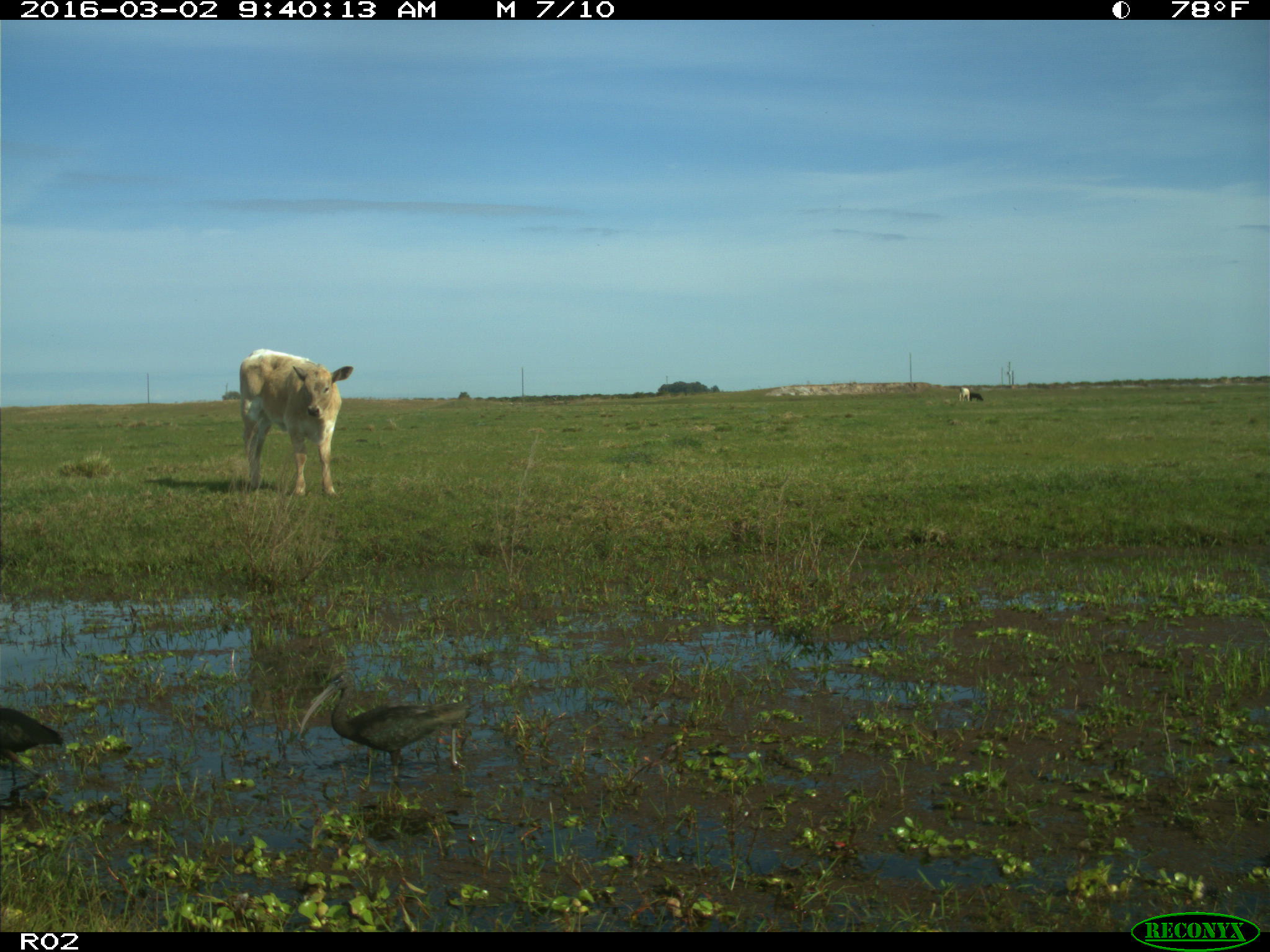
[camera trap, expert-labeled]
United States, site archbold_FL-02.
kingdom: Animalia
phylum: Chordata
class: Mammalia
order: Artiodactyla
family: Bovidae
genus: Bos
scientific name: Bos taurus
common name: domestic cow